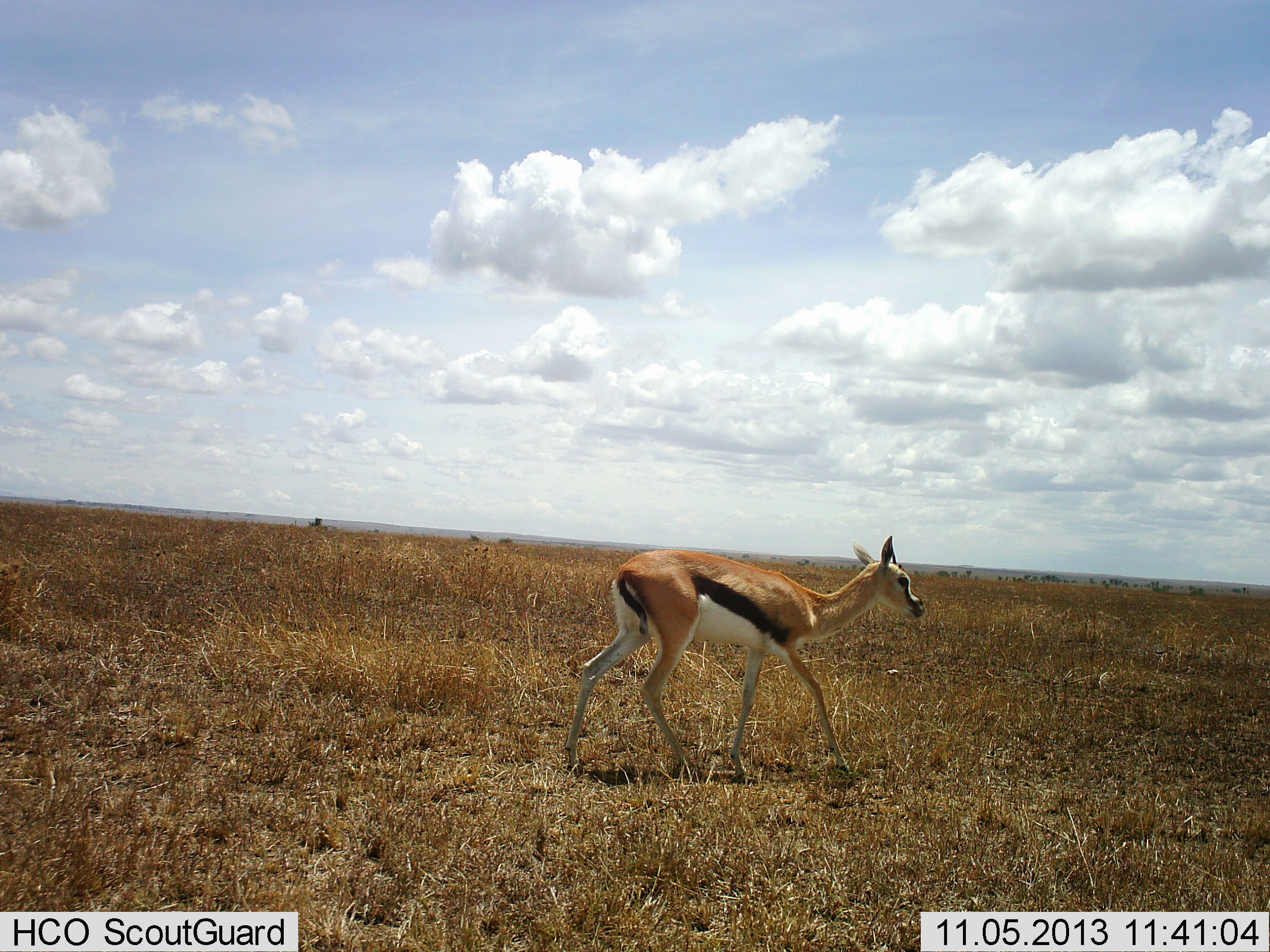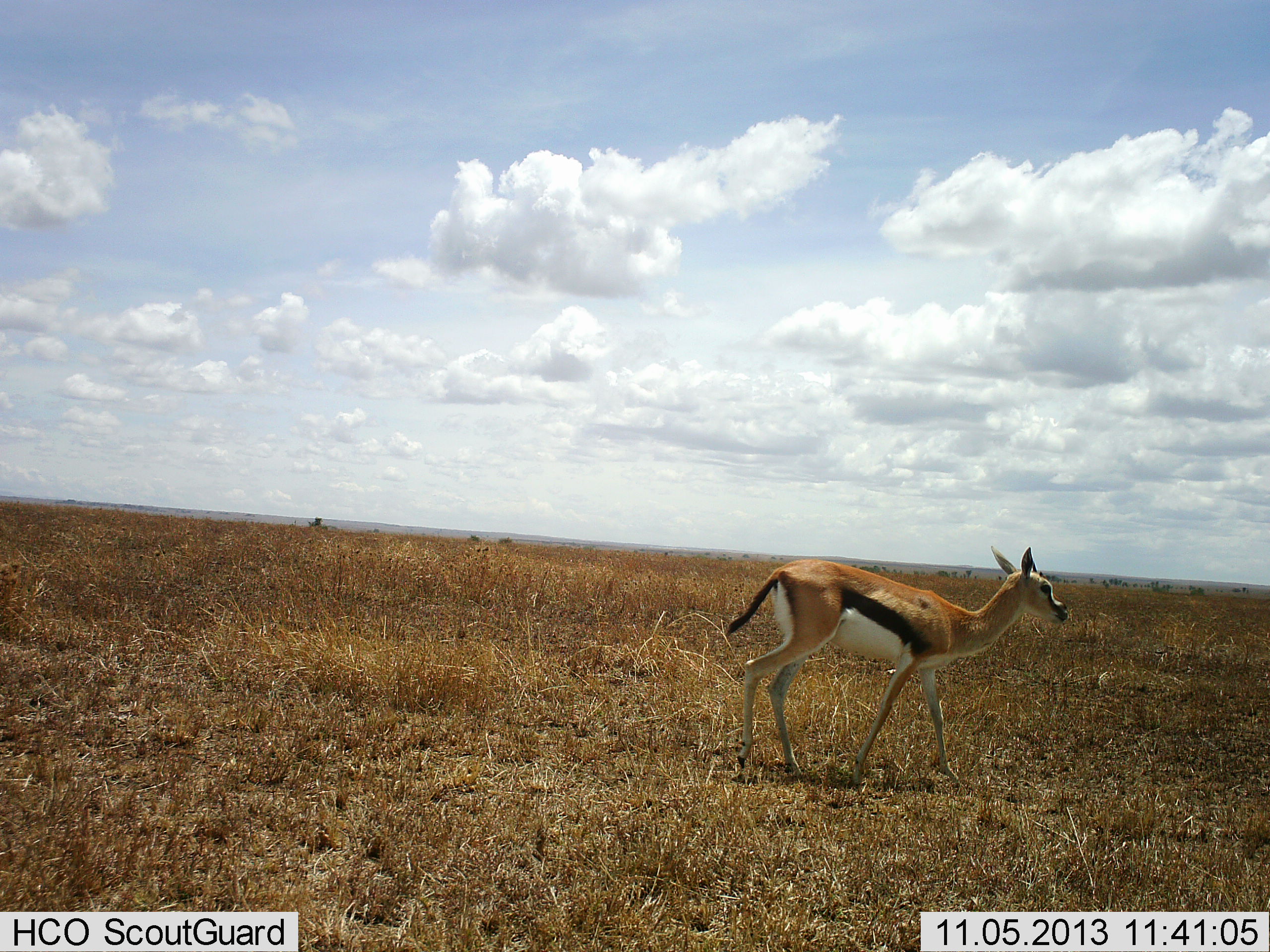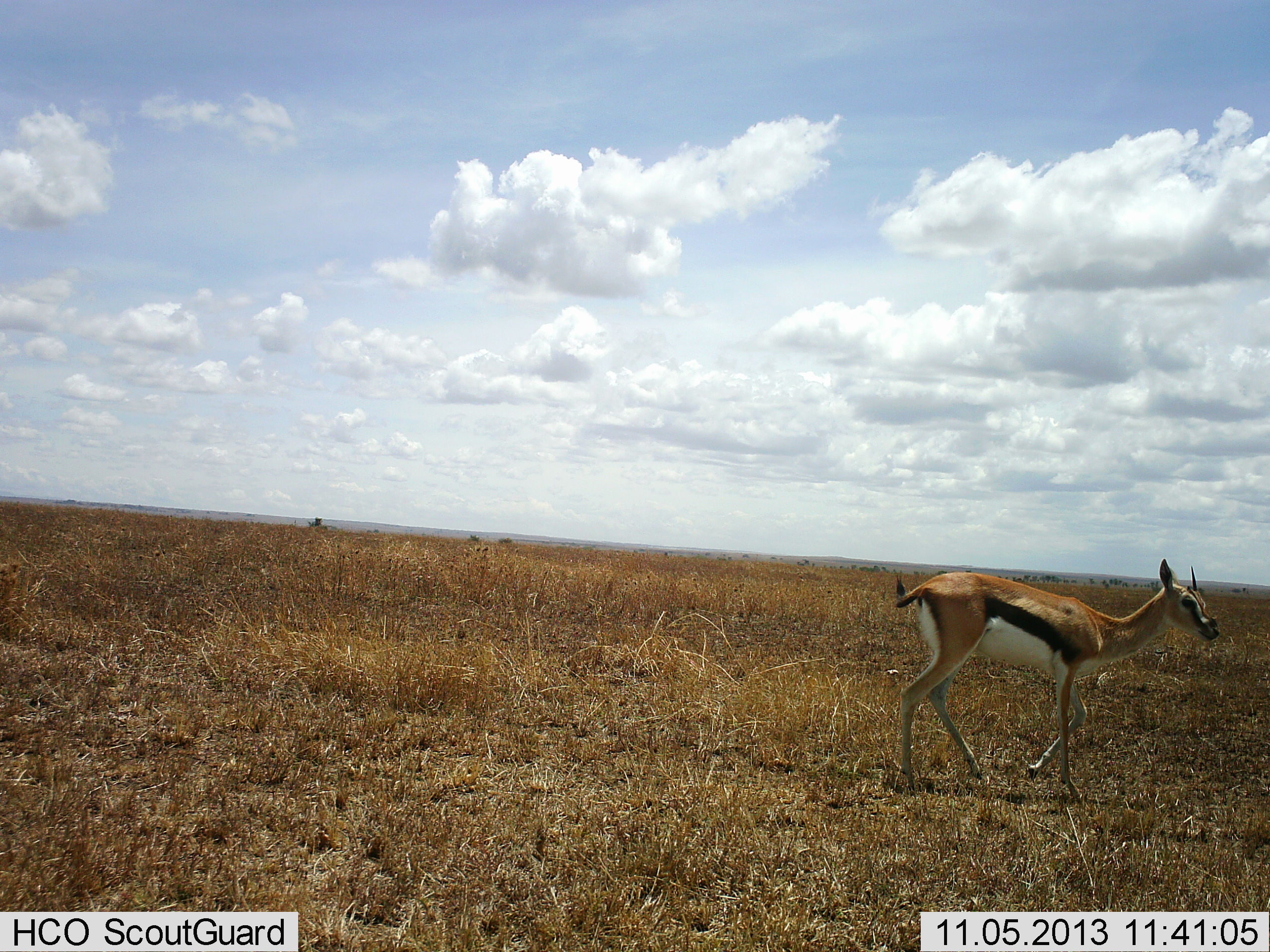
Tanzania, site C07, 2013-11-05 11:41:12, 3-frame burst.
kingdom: Animalia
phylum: Chordata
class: Mammalia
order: Artiodactyla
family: Bovidae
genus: Eudorcas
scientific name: Eudorcas thomsonii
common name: thomson's gazelle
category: gazellethomsons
Gazellethomsons (thomson's gazelle) (Eudorcas thomsonii), count 1. Behavior (volunteer vote fractions): standing 30%, resting 0%, moving 80%, interacting 0%. Young present (vote fraction): 0%. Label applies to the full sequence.